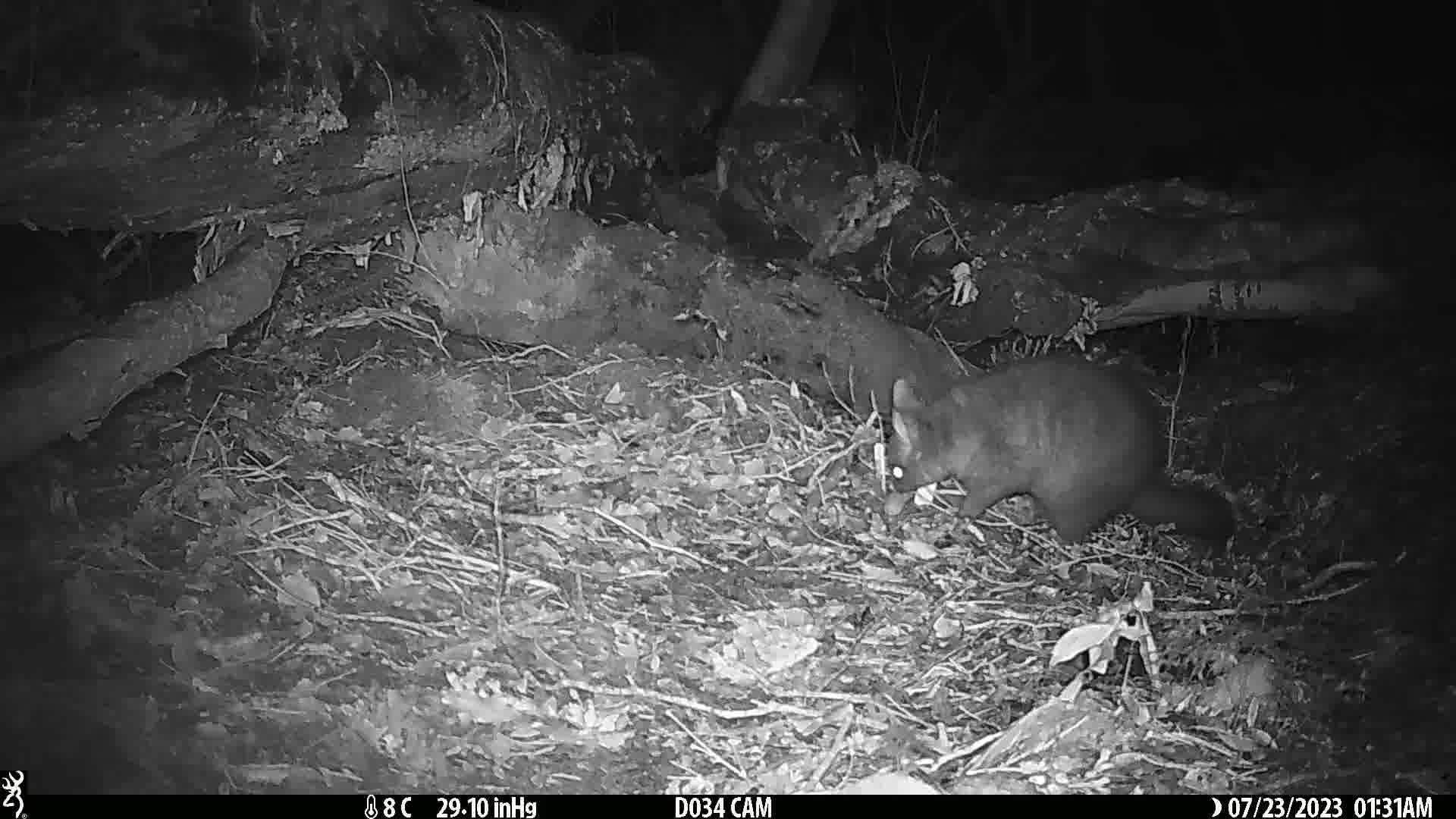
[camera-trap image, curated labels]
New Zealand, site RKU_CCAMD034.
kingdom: Animalia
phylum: Chordata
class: Mammalia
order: Diprotodontia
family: Phalangeridae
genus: Trichosurus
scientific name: Trichosurus vulpecula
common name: common brushtail possum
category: possum